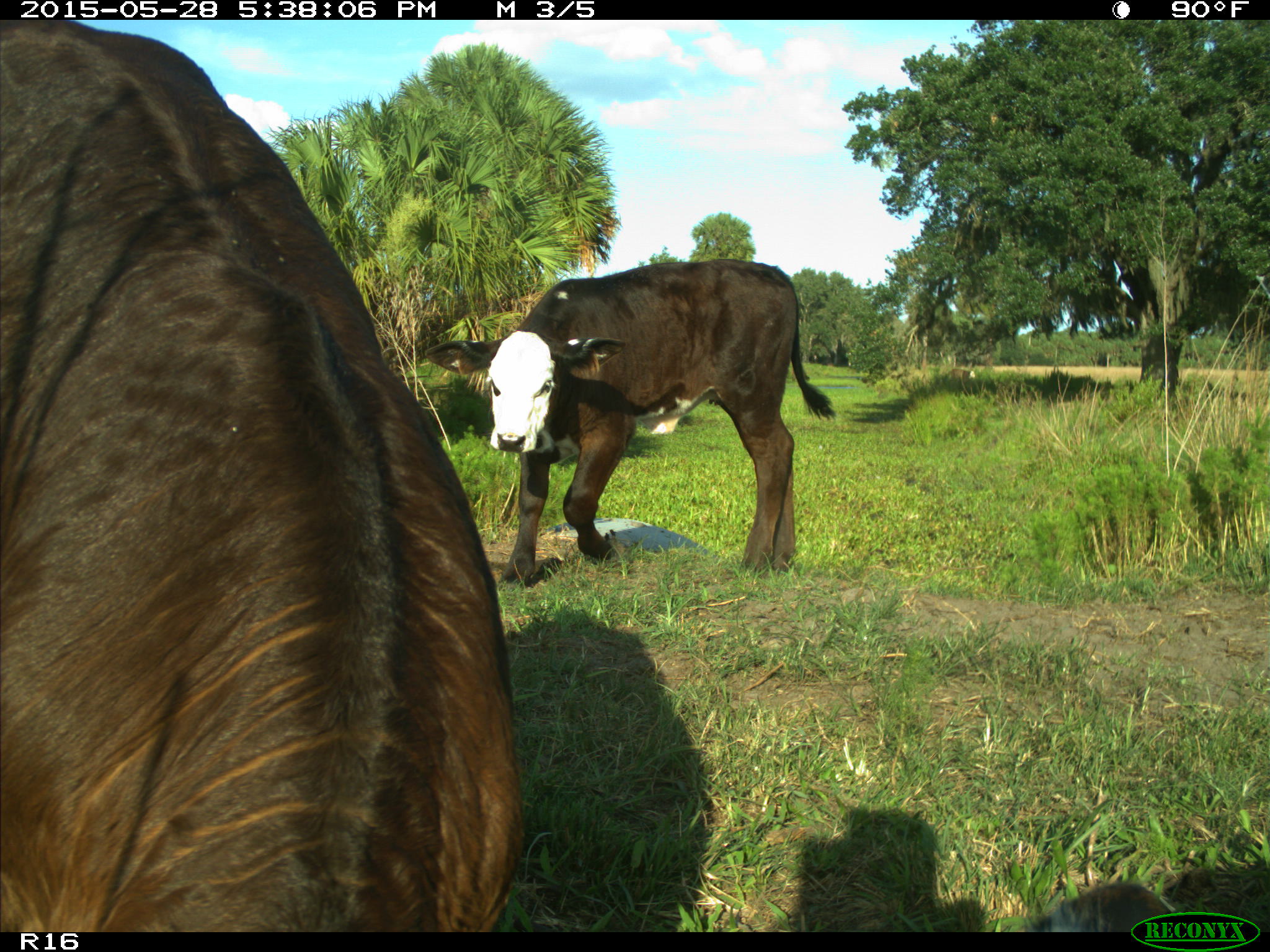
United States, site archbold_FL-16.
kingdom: Animalia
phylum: Chordata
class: Mammalia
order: Artiodactyla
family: Bovidae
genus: Bos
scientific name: Bos taurus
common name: domestic cow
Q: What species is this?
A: Bos taurus (domestic cow).